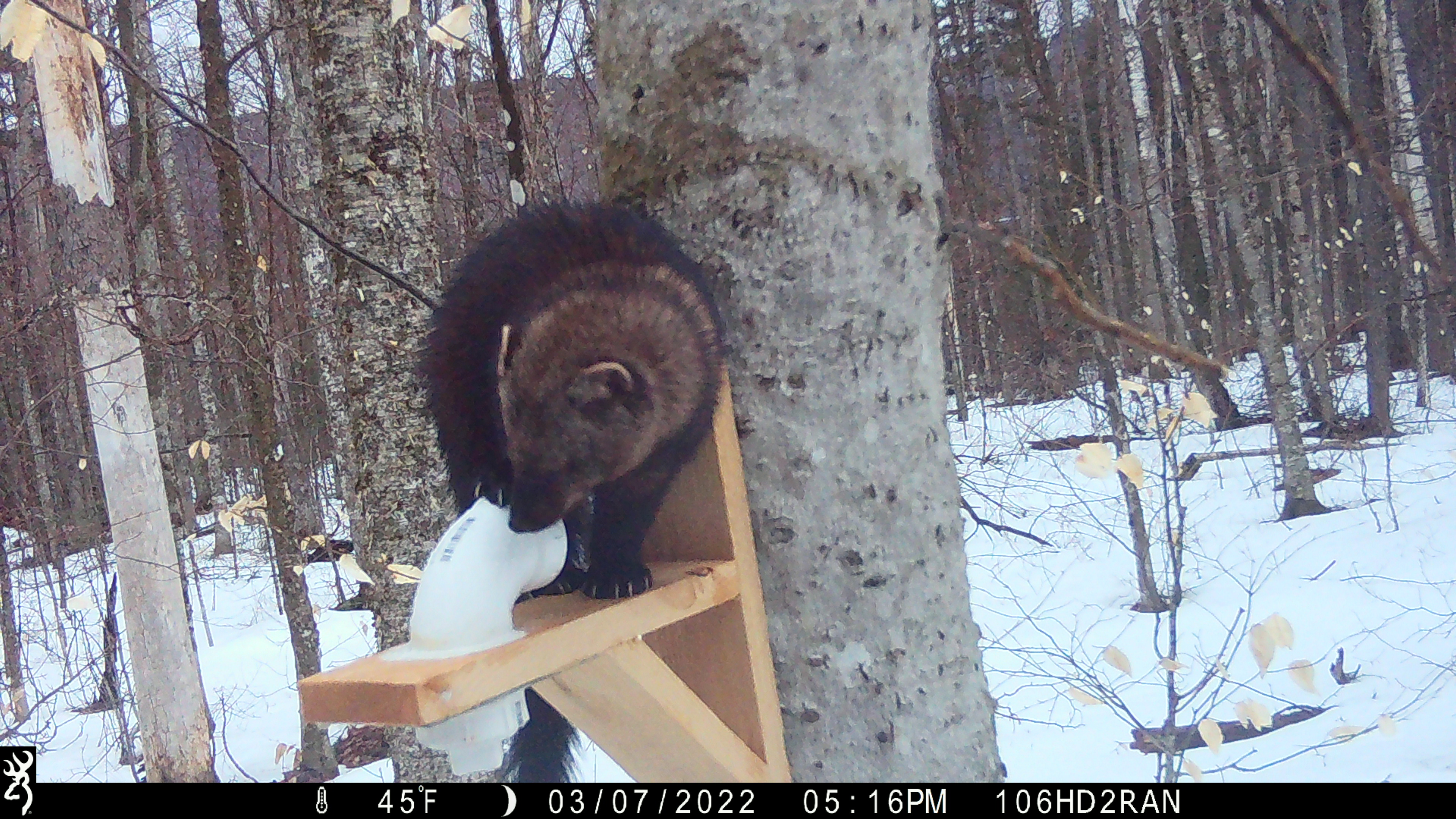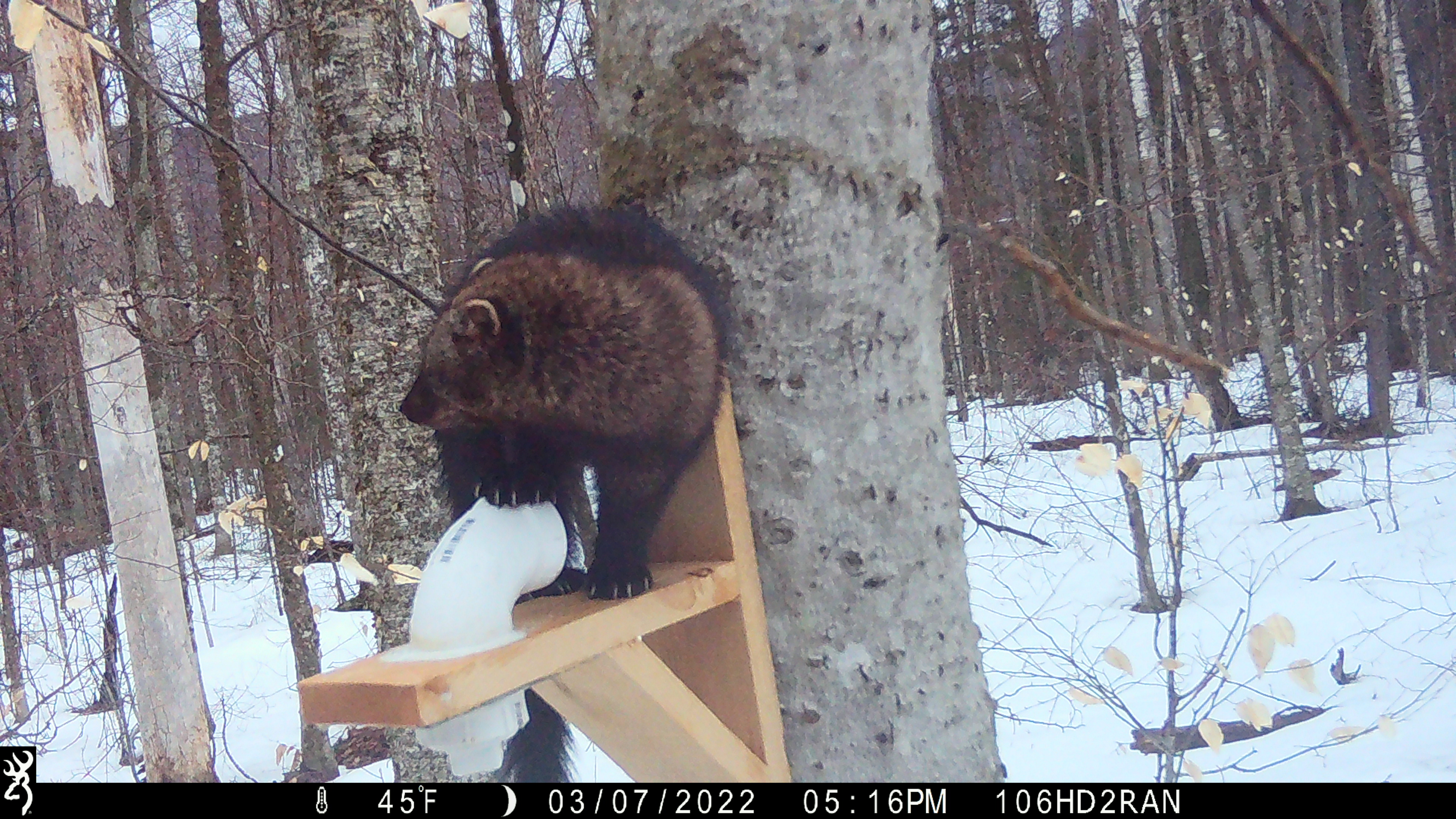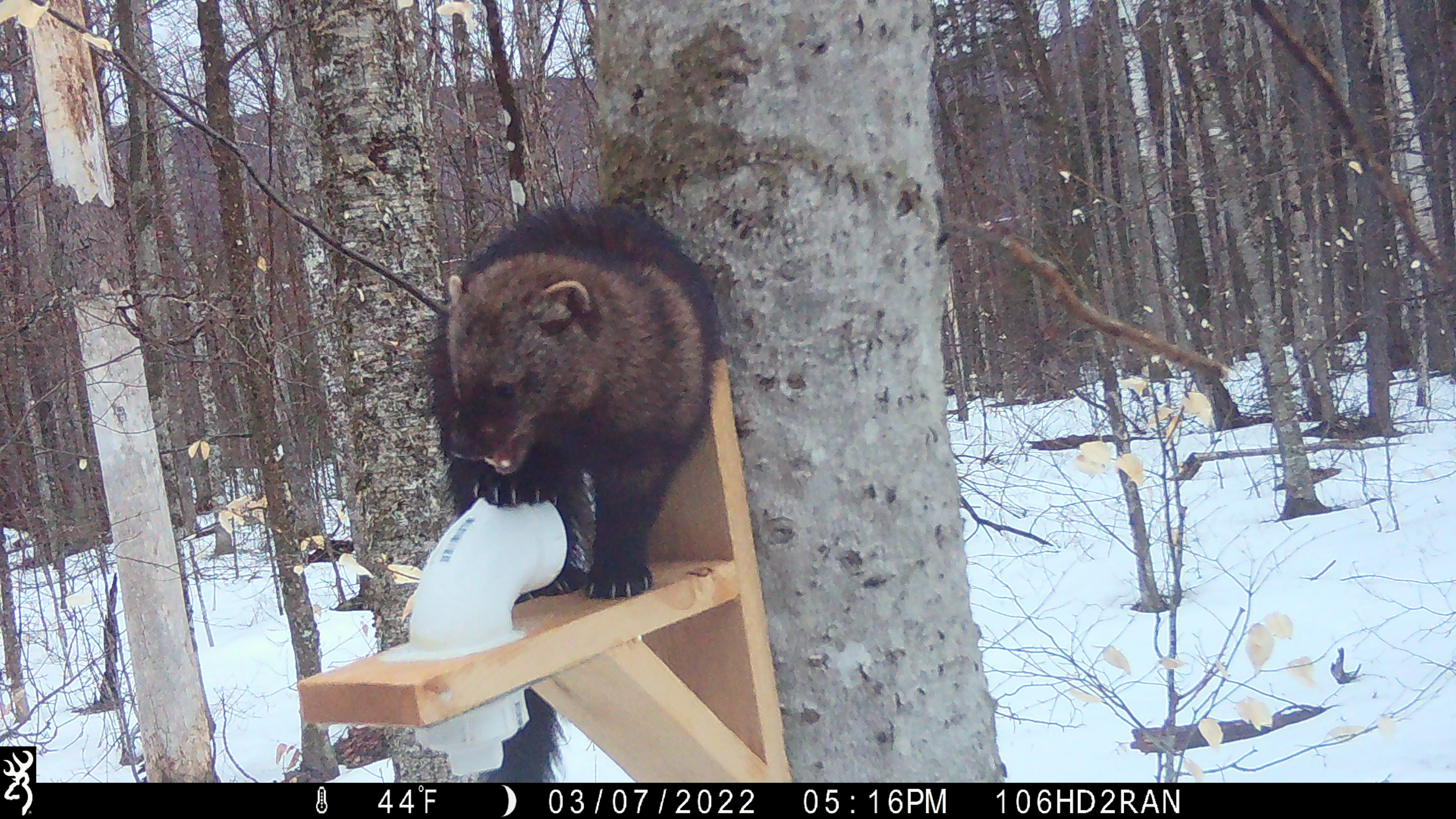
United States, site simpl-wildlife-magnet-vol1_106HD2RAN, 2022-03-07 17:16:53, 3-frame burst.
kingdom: Animalia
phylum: Chordata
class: Mammalia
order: Carnivora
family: Mustelidae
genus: Pekania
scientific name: Pekania pennanti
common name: fisher